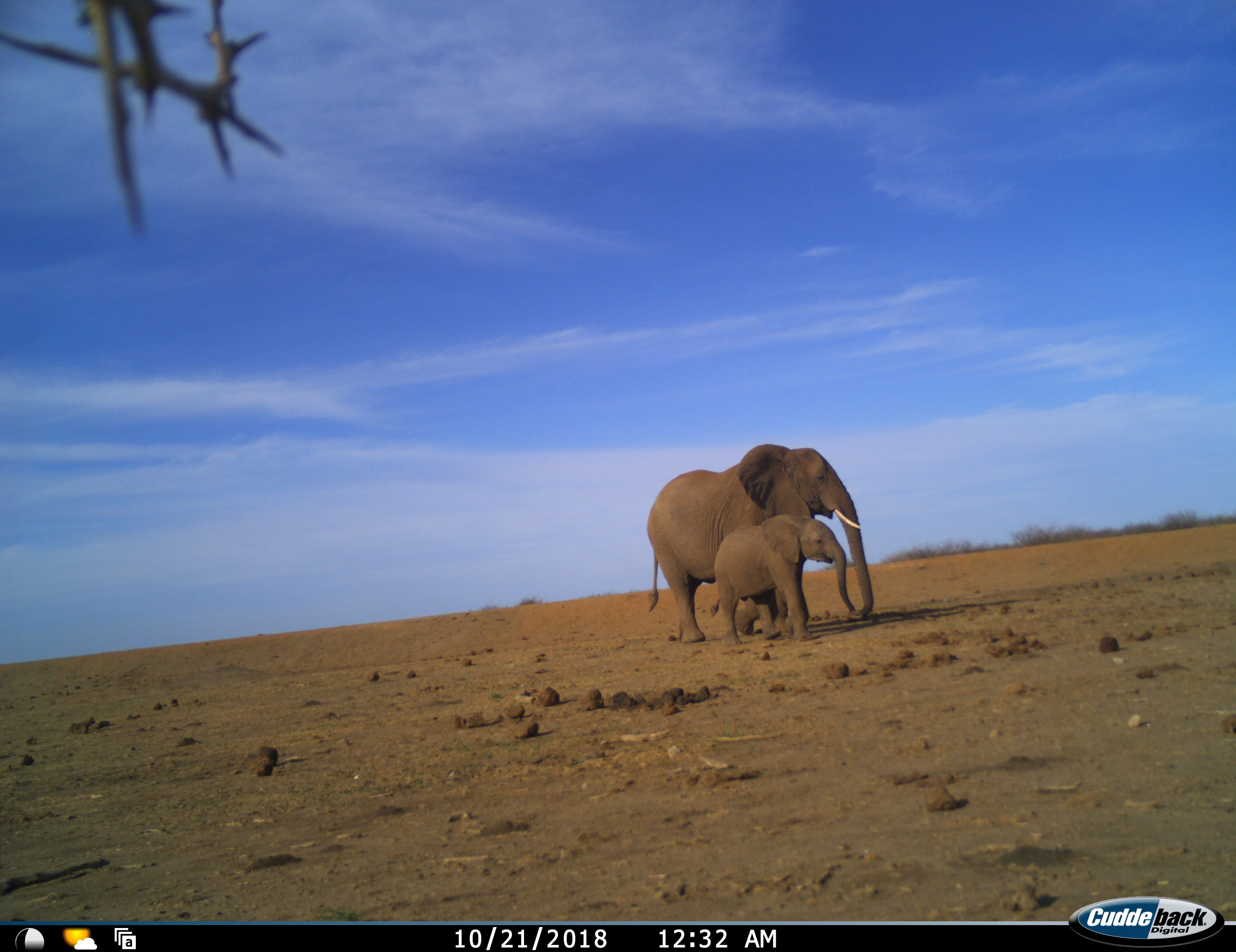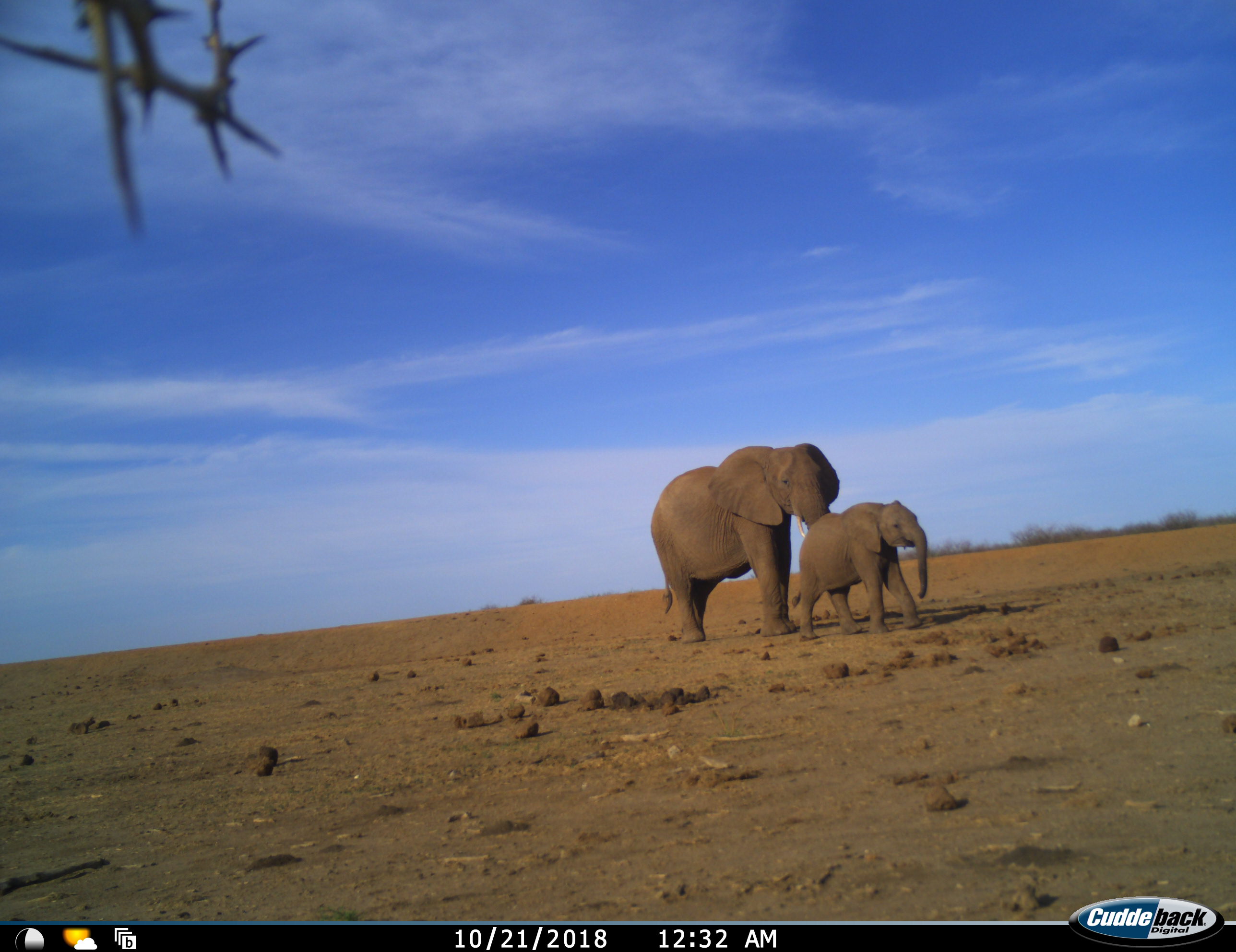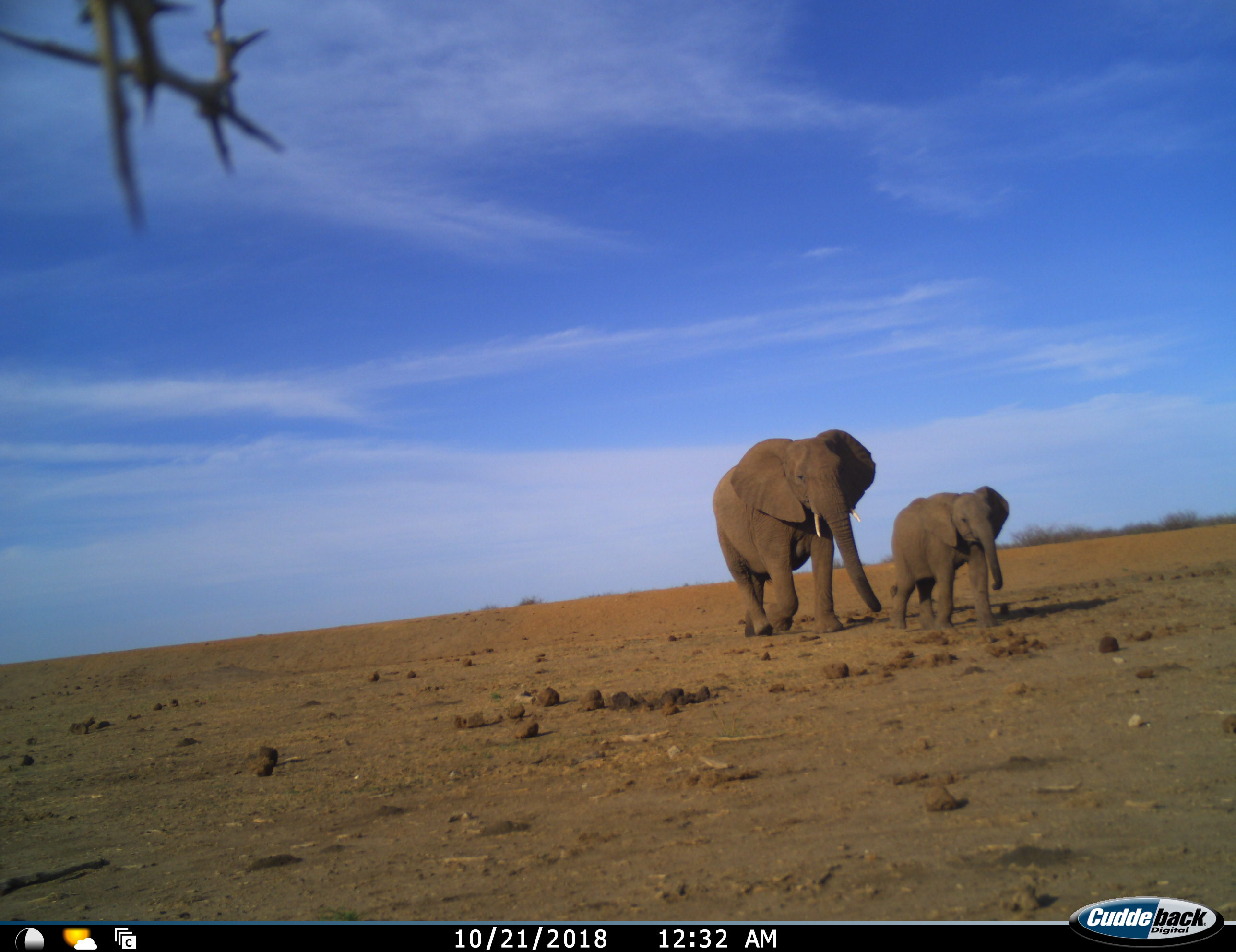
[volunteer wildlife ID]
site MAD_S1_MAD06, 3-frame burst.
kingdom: Animalia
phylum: Chordata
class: Mammalia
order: Proboscidea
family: Elephantidae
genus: Loxodonta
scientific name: Loxodonta africana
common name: african bush elephant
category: elephant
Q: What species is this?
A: Elephant (african bush elephant) (Loxodonta africana).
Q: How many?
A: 2.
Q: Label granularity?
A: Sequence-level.